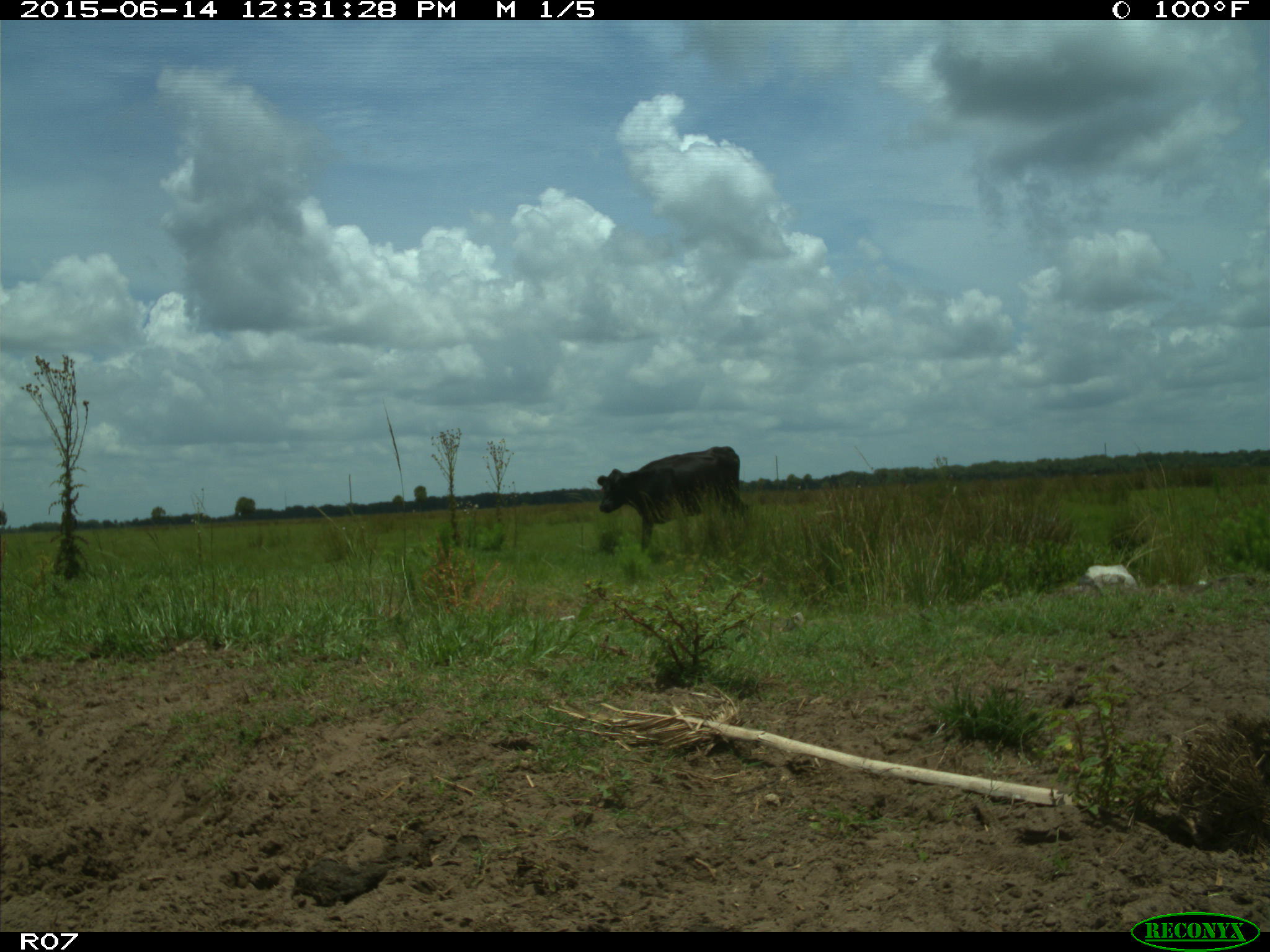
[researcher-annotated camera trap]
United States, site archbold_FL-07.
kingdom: Animalia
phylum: Chordata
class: Mammalia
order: Artiodactyla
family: Bovidae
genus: Bos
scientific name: Bos taurus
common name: domestic cow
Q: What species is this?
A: Bos taurus (domestic cow).